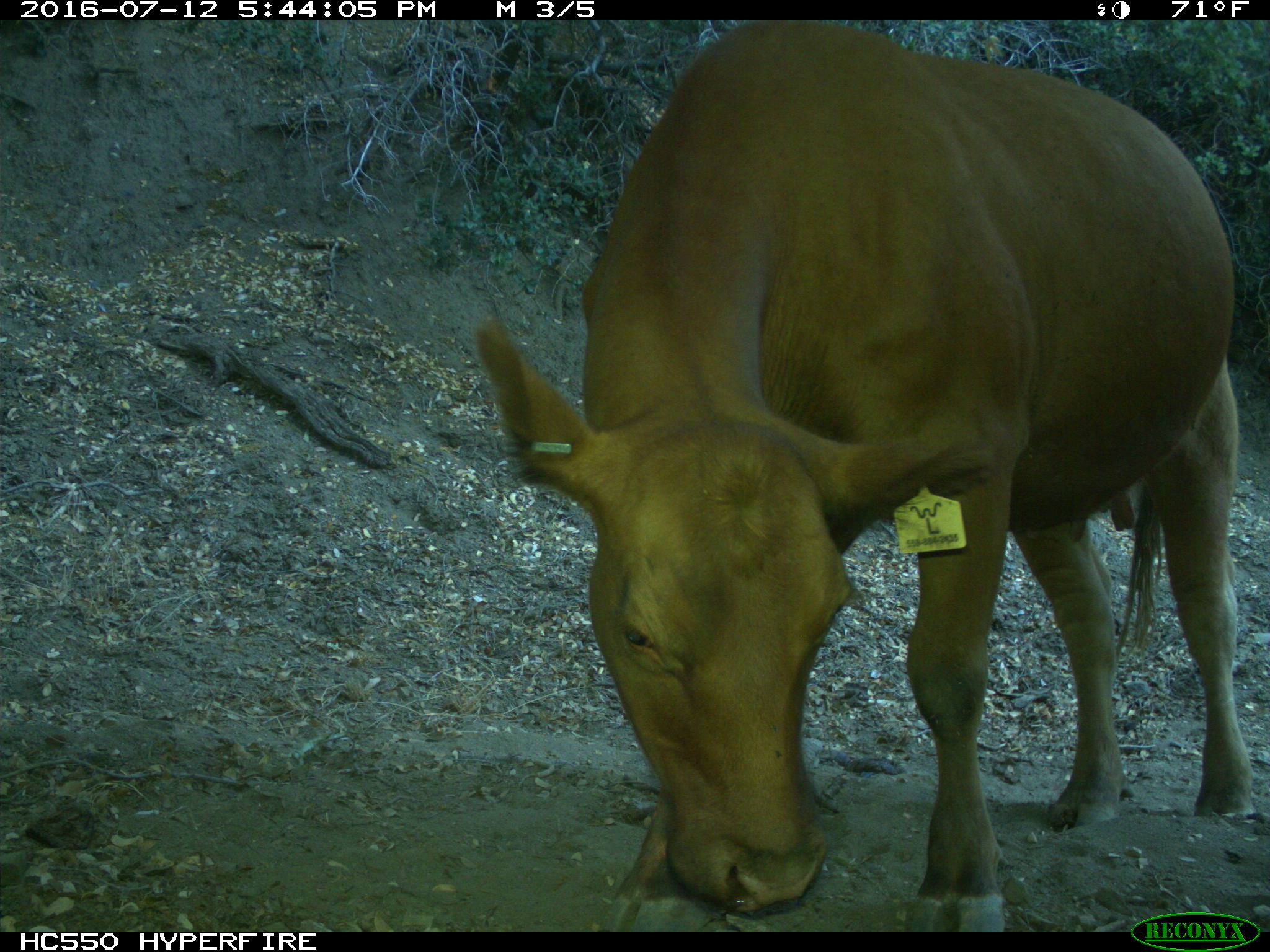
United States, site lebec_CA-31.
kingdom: Animalia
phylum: Chordata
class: Mammalia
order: Artiodactyla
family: Bovidae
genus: Bos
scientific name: Bos taurus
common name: domestic cow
Bos taurus (domestic cow).